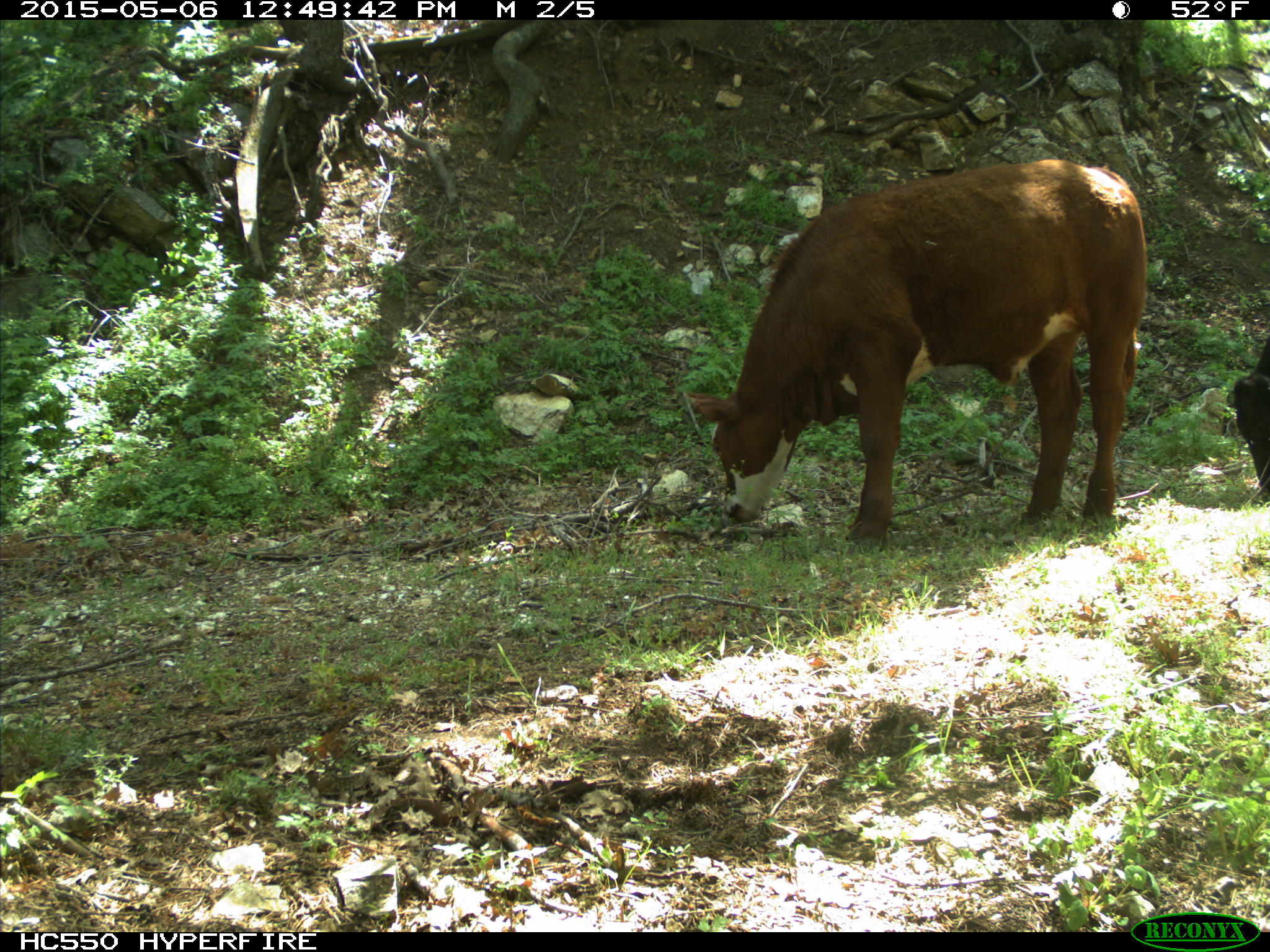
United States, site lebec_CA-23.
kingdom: Animalia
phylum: Chordata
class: Mammalia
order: Artiodactyla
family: Bovidae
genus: Bos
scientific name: Bos taurus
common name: domestic cow